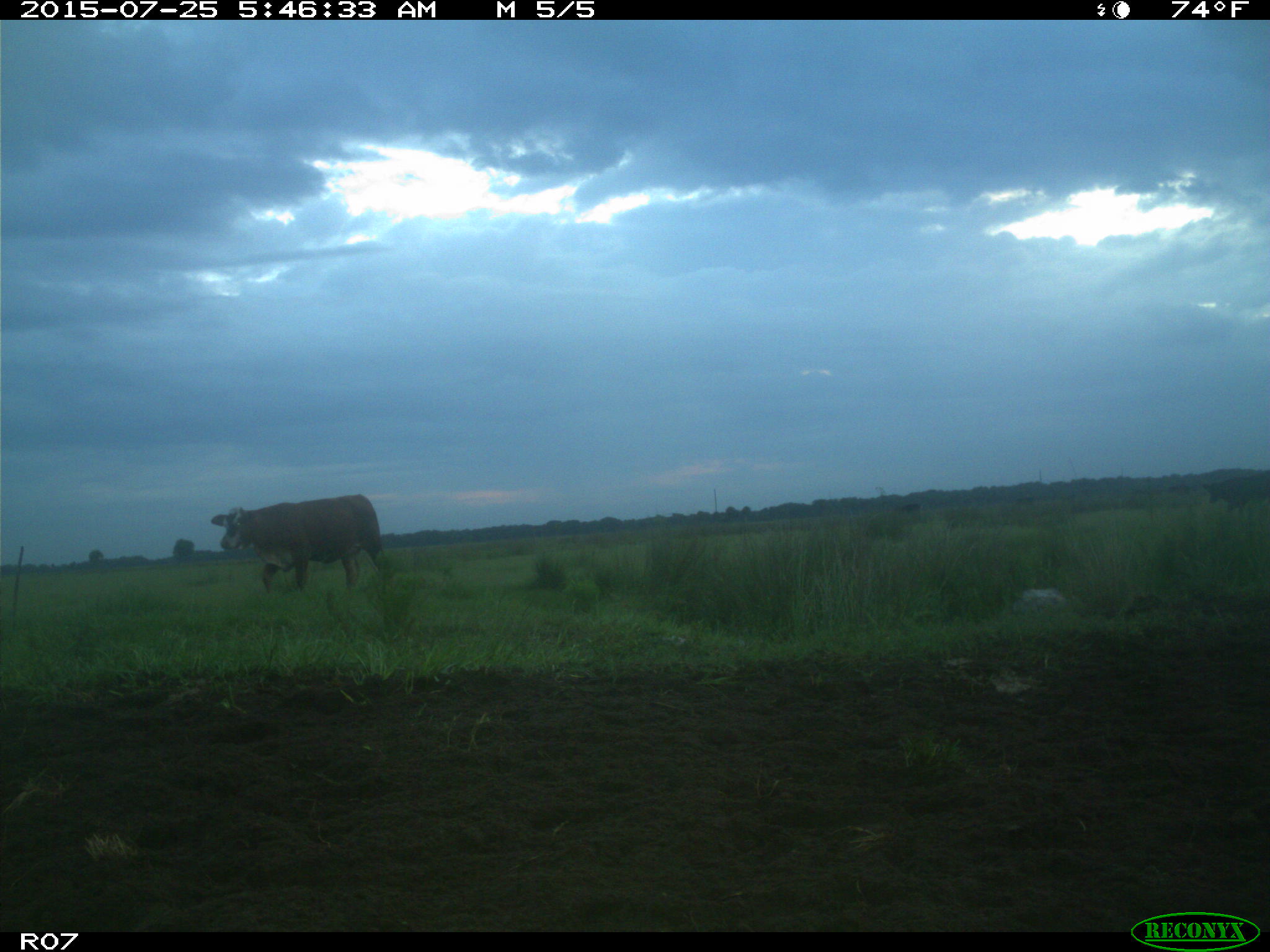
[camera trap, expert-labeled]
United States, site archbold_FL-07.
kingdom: Animalia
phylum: Chordata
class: Mammalia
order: Artiodactyla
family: Bovidae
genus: Bos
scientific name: Bos taurus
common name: domestic cow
Bos taurus (domestic cow).